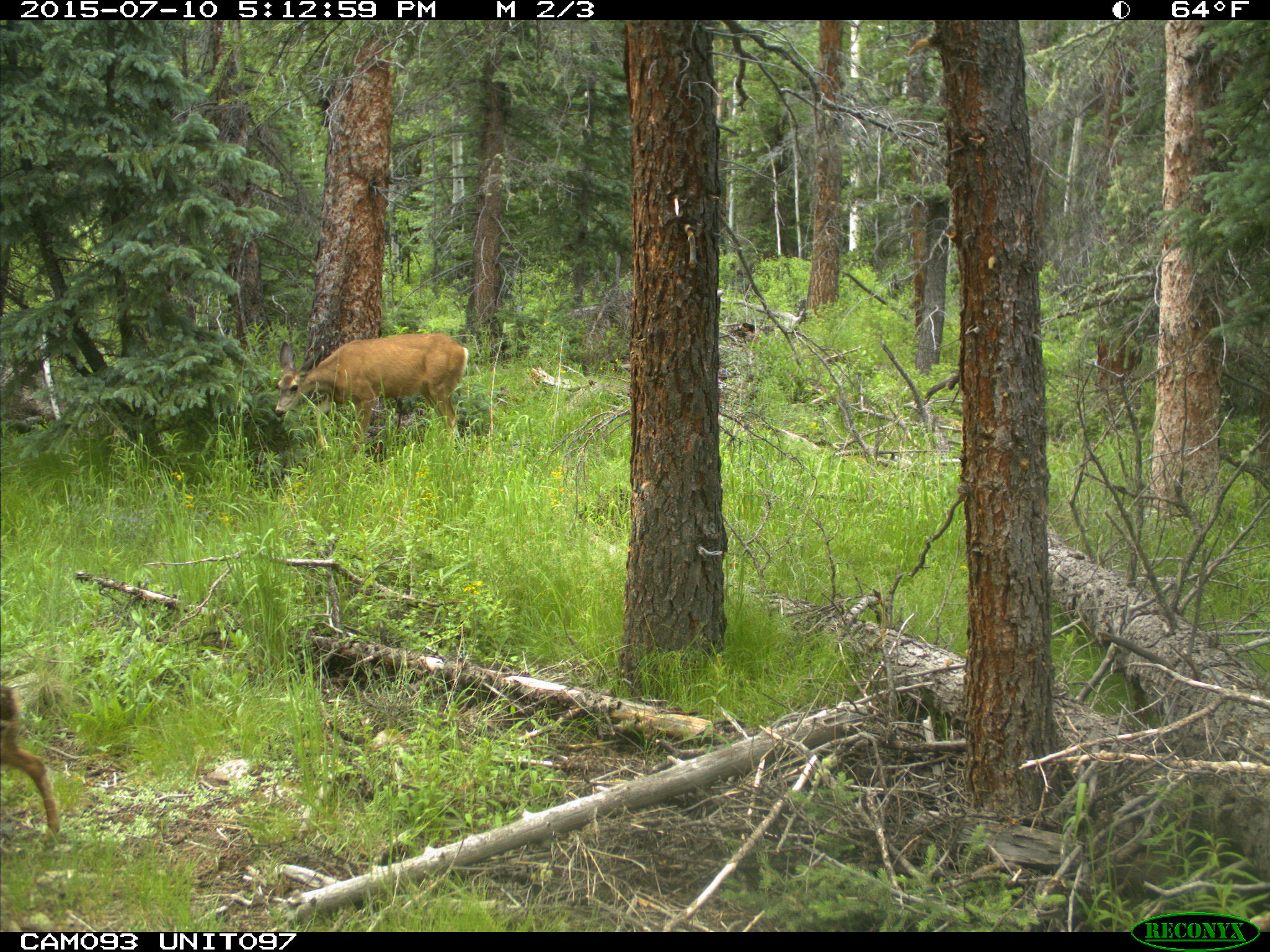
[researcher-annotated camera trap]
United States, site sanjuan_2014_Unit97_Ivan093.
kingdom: Animalia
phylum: Chordata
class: Mammalia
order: Artiodactyla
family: Cervidae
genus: Odocoileus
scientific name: Odocoileus hemionus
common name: mule deer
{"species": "Odocoileus hemionus (mule deer)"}